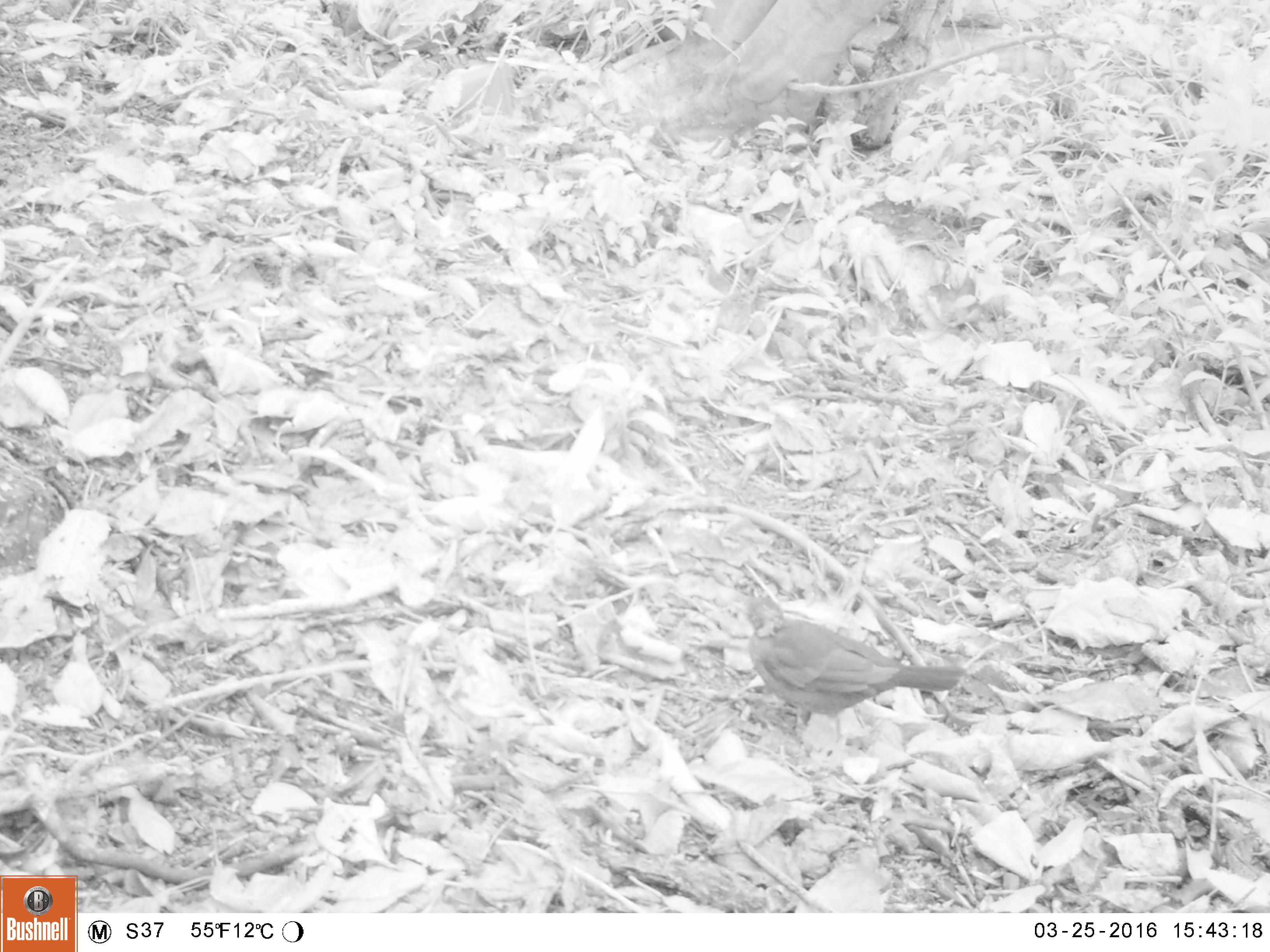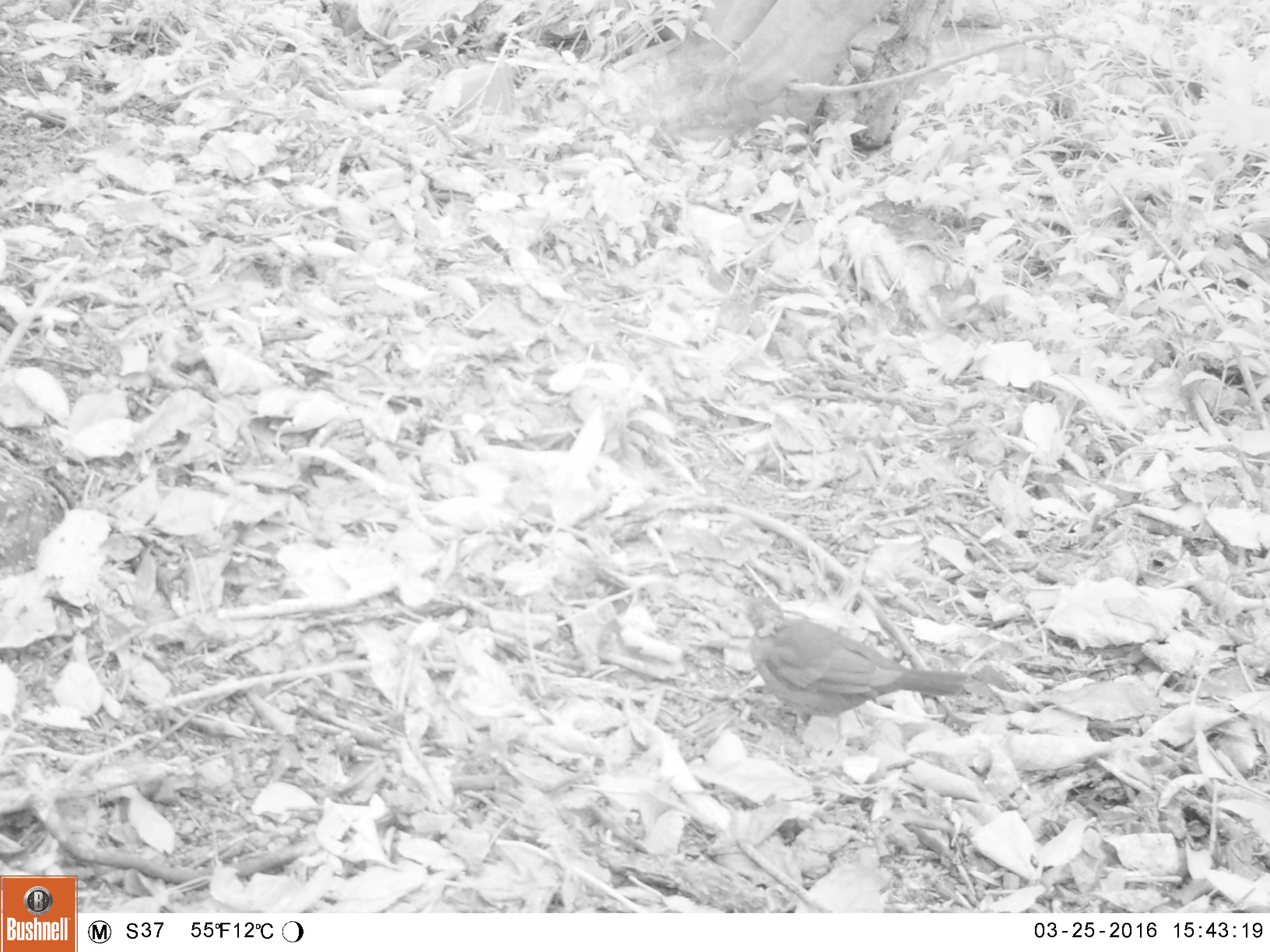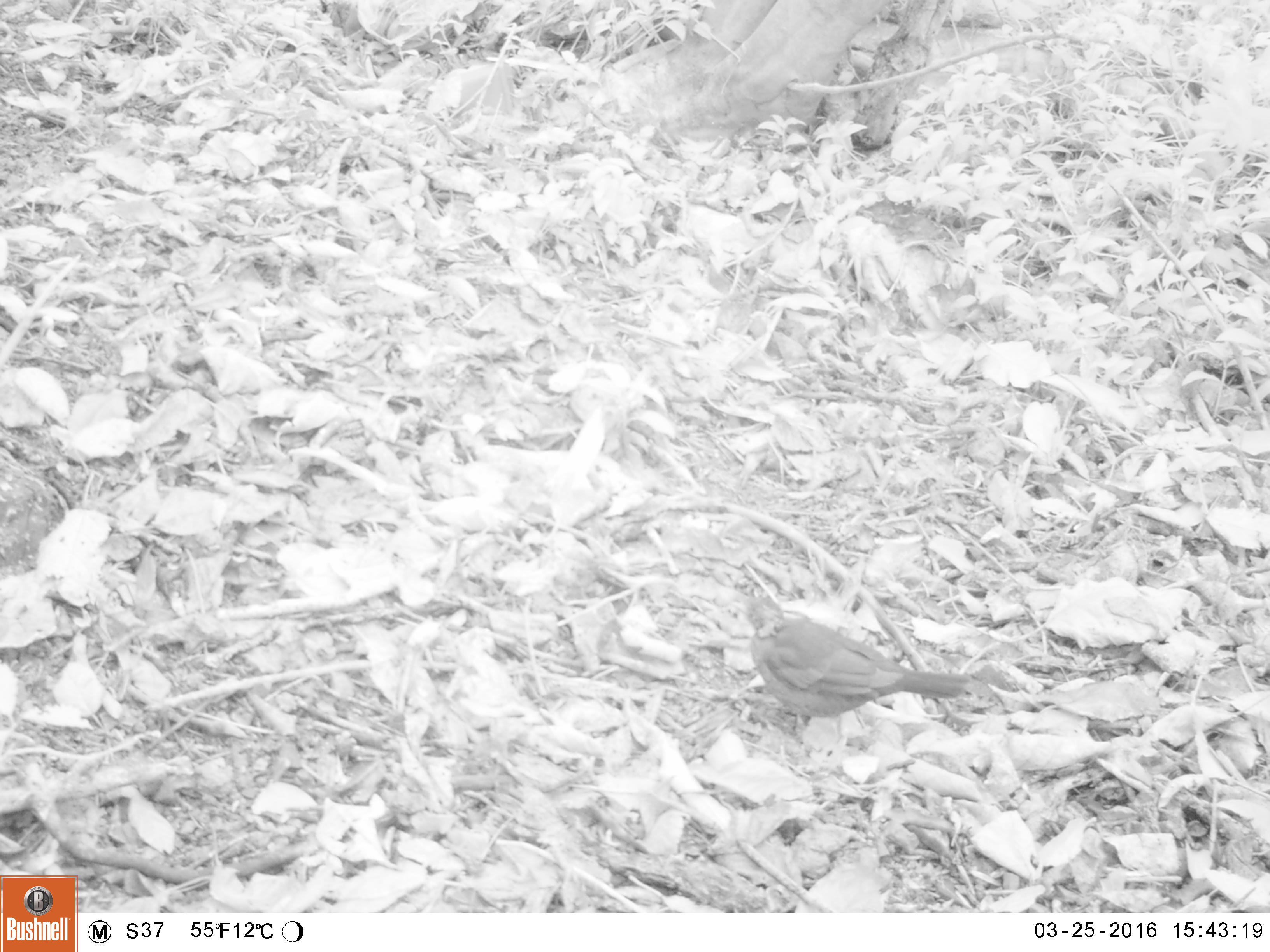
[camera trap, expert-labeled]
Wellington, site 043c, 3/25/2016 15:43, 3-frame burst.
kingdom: Animalia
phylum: Chordata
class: Aves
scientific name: Aves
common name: bird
Bird (Aves).